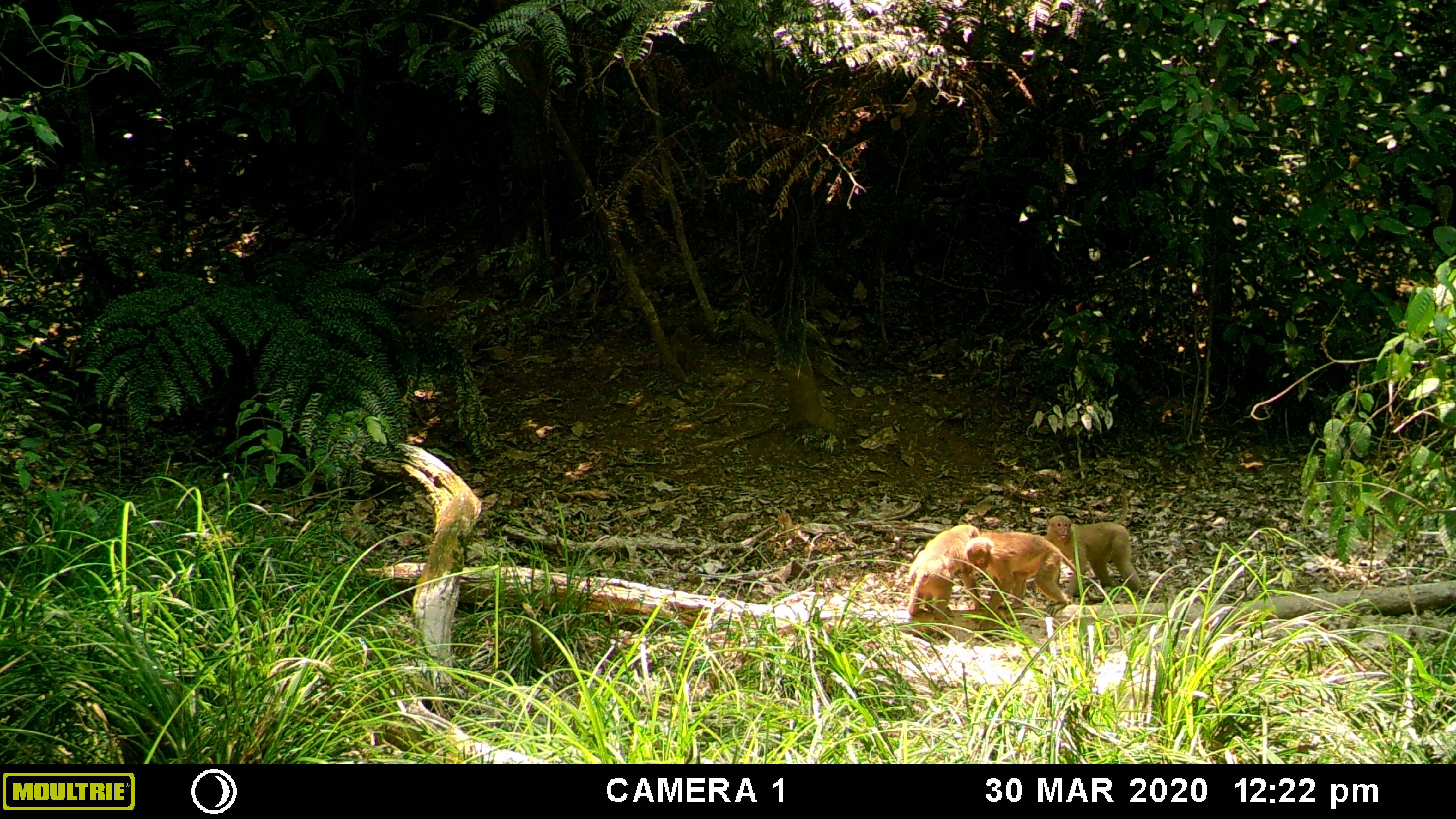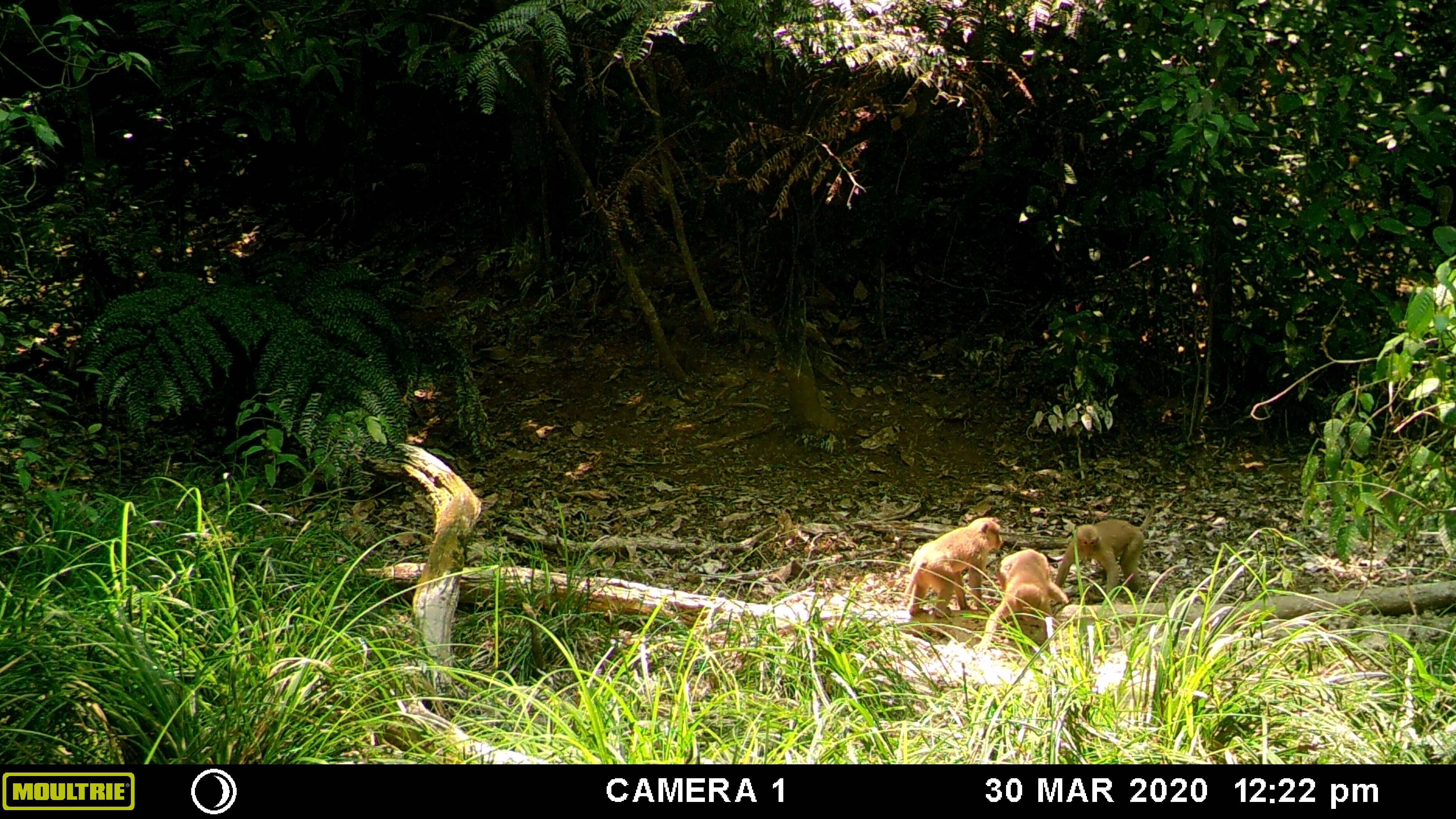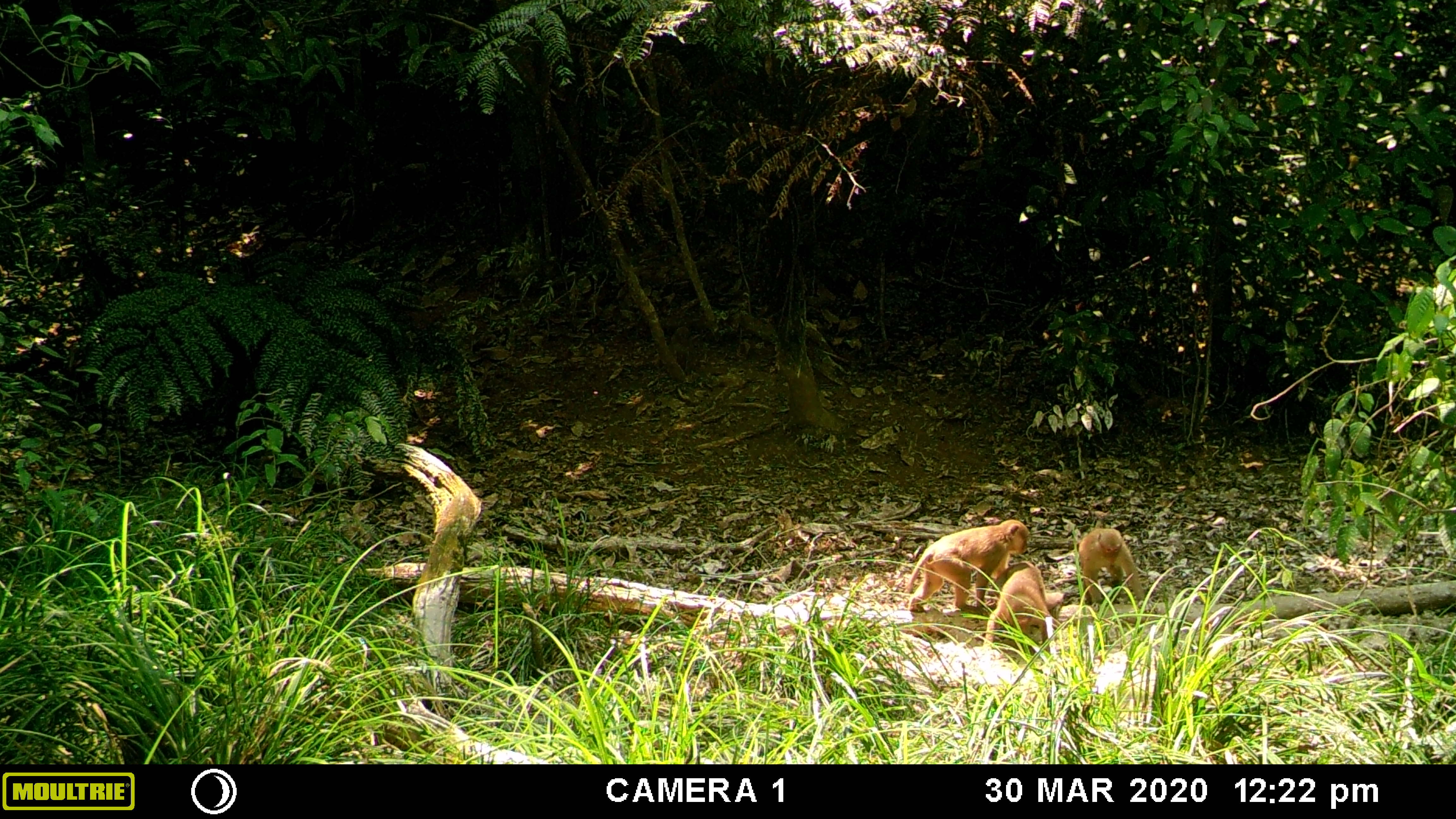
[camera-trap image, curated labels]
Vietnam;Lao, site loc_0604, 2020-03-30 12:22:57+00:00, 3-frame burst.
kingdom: Animalia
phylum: Chordata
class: Mammalia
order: Primates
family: Cercopithecidae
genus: Macaca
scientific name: Macaca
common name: macaques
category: assam or rhesus macaque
Assam or rhesus macaque (macaques) (Macaca). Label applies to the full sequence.